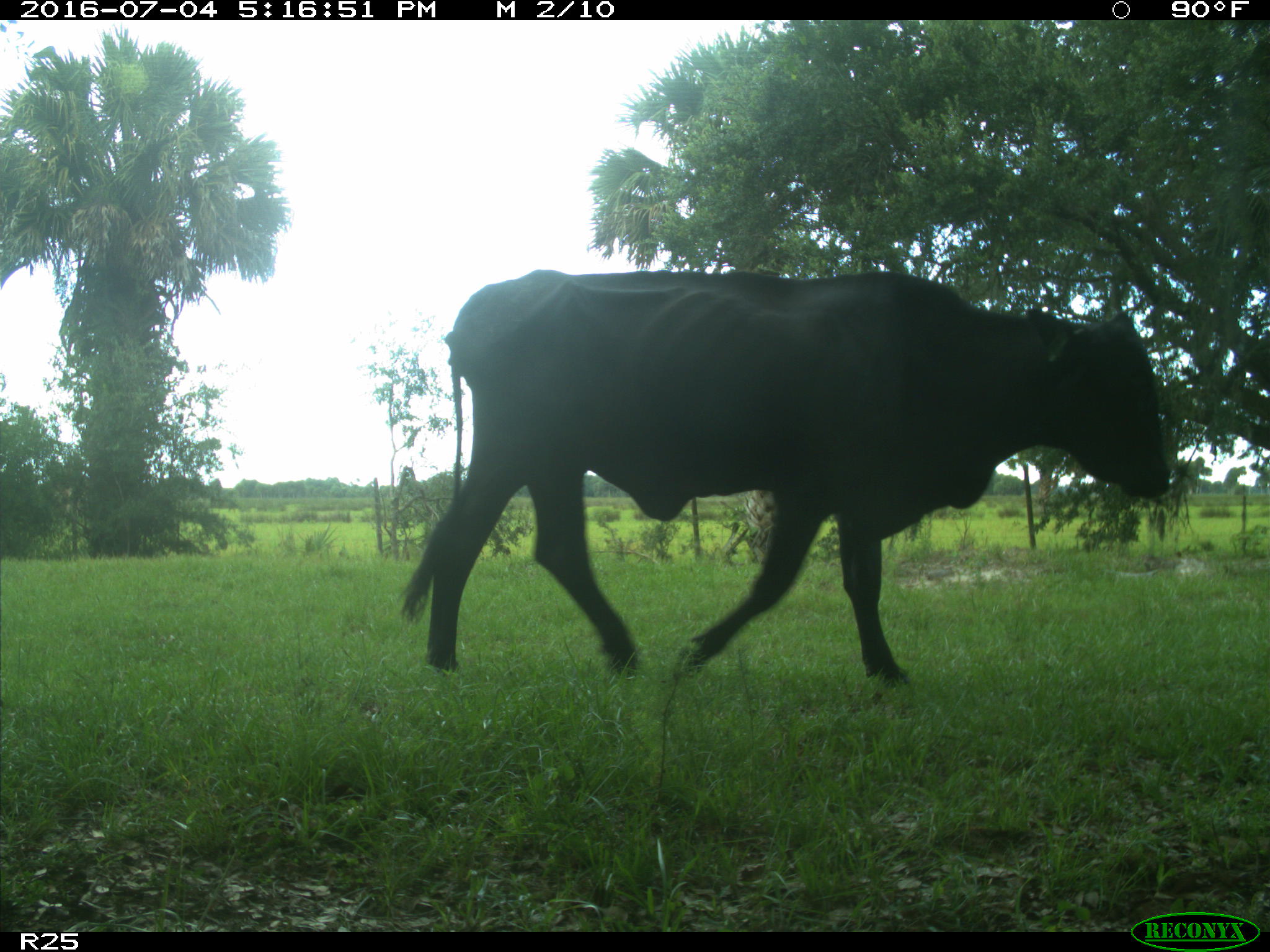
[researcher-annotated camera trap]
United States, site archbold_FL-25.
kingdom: Animalia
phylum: Chordata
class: Mammalia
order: Artiodactyla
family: Bovidae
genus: Bos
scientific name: Bos taurus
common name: domestic cow